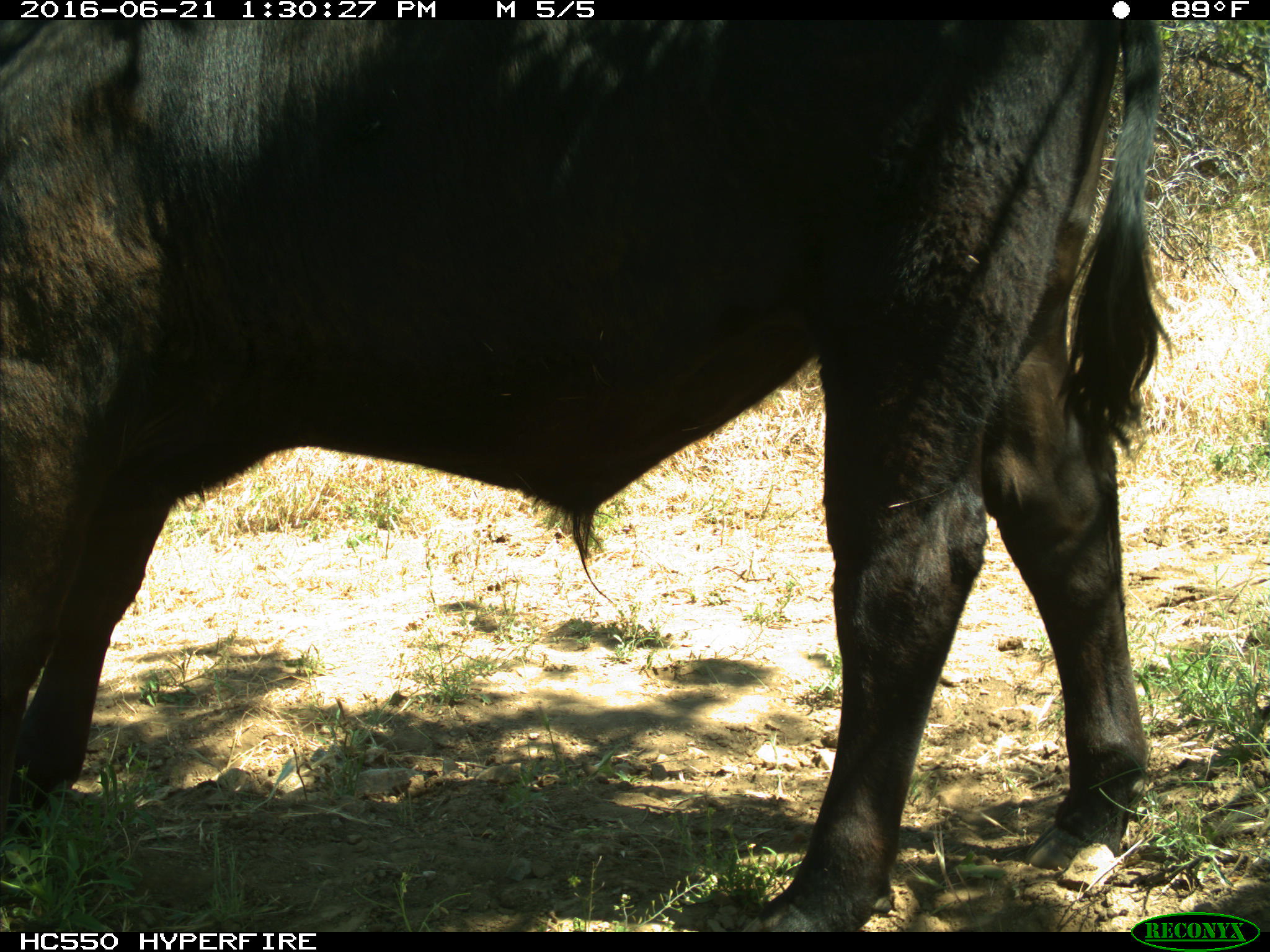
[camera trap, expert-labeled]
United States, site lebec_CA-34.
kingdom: Animalia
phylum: Chordata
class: Mammalia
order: Artiodactyla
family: Bovidae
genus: Bos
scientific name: Bos taurus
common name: domestic cow